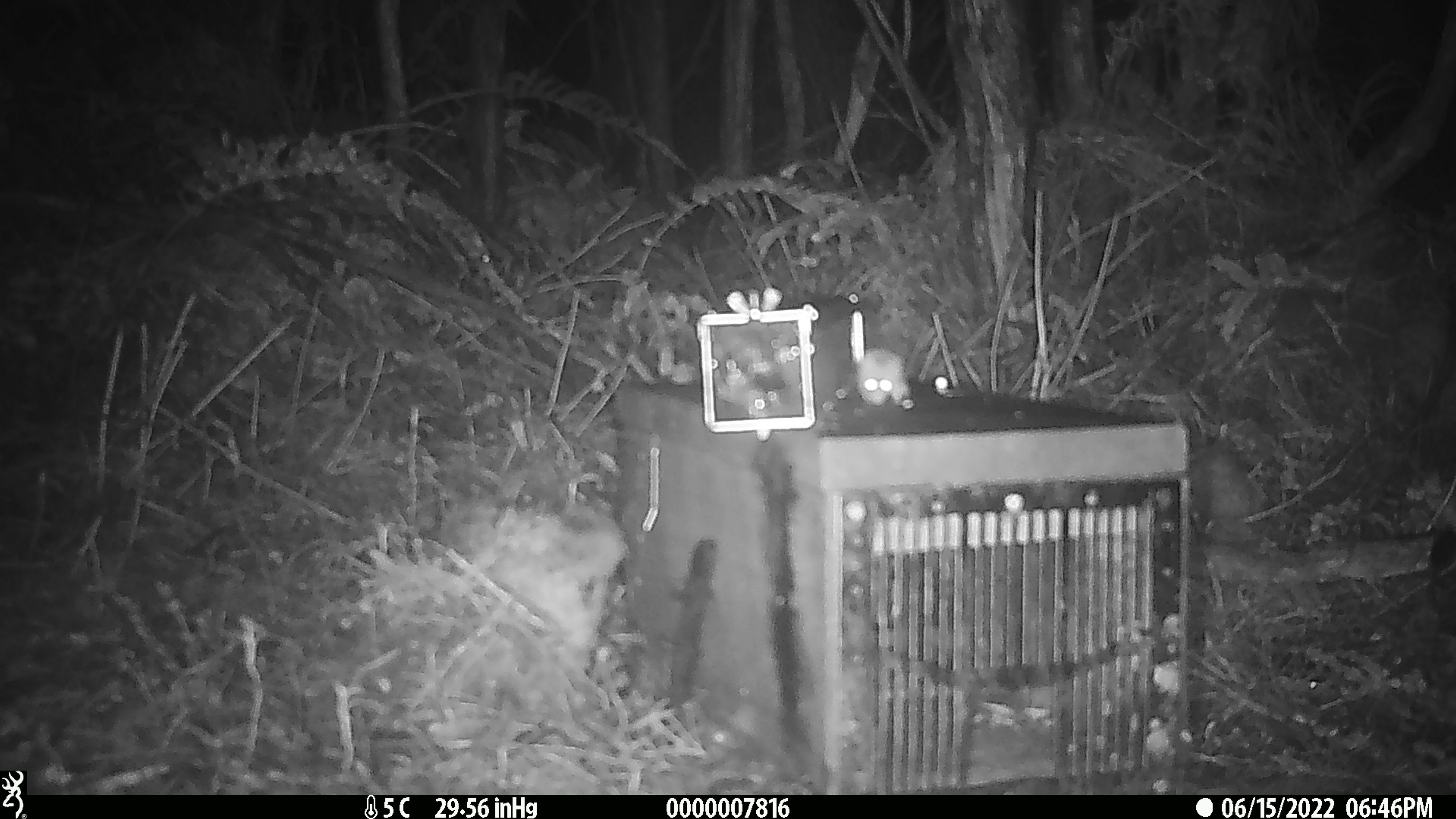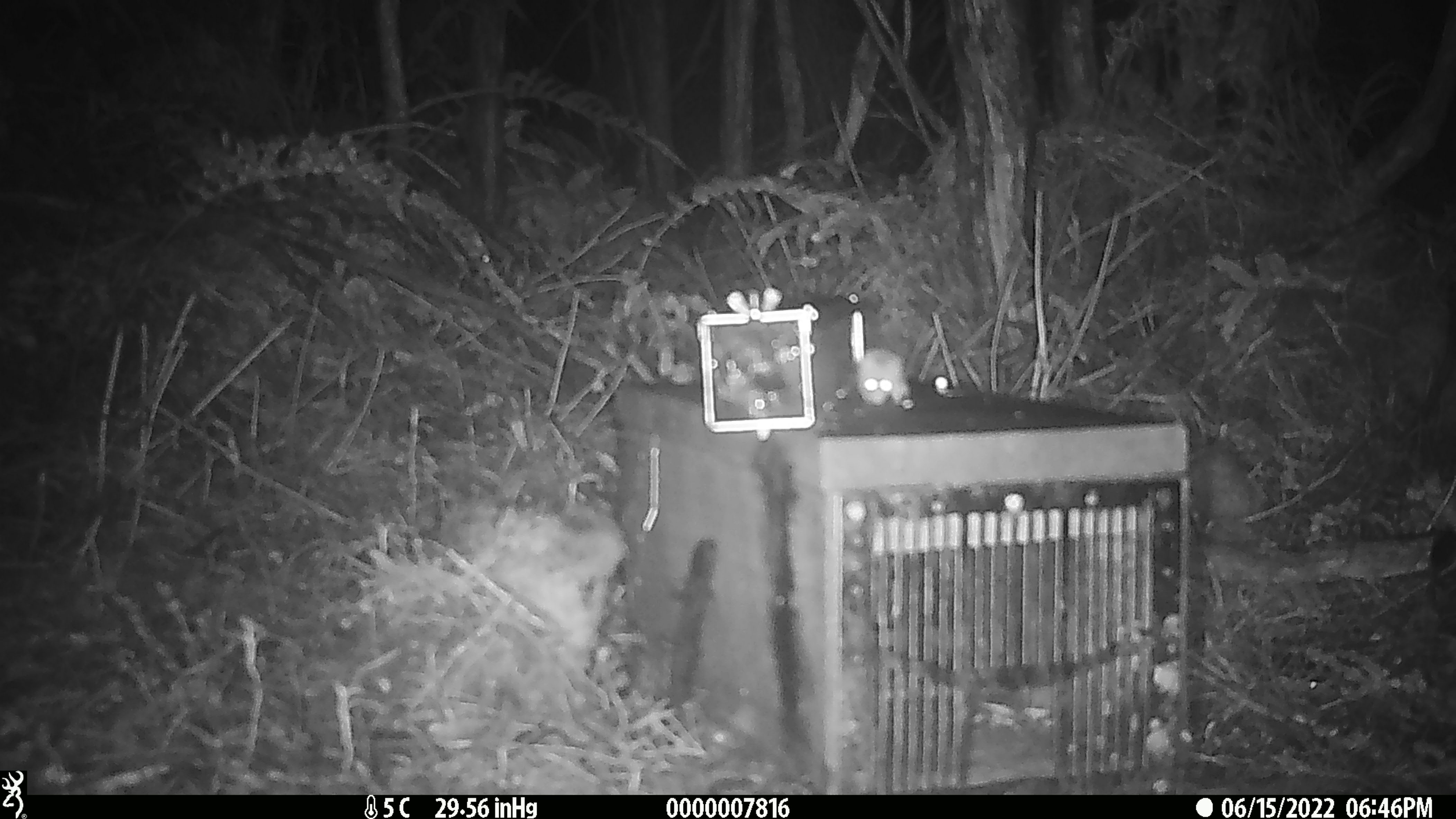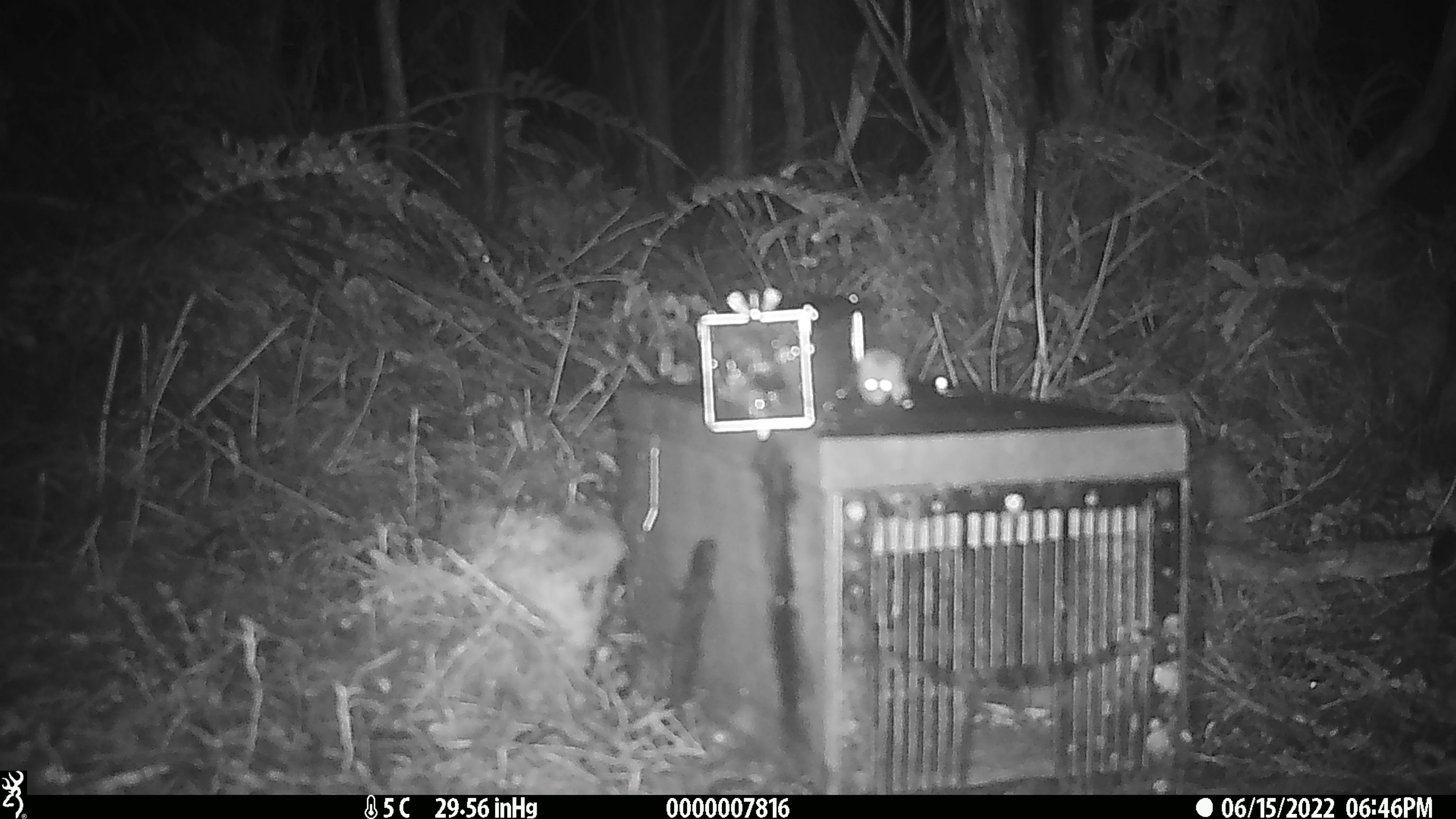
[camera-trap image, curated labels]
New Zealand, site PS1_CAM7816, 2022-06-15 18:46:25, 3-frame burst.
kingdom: Animalia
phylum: Chordata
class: Mammalia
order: Rodentia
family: Muridae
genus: Mus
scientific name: Mus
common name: mouse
Mouse (Mus).